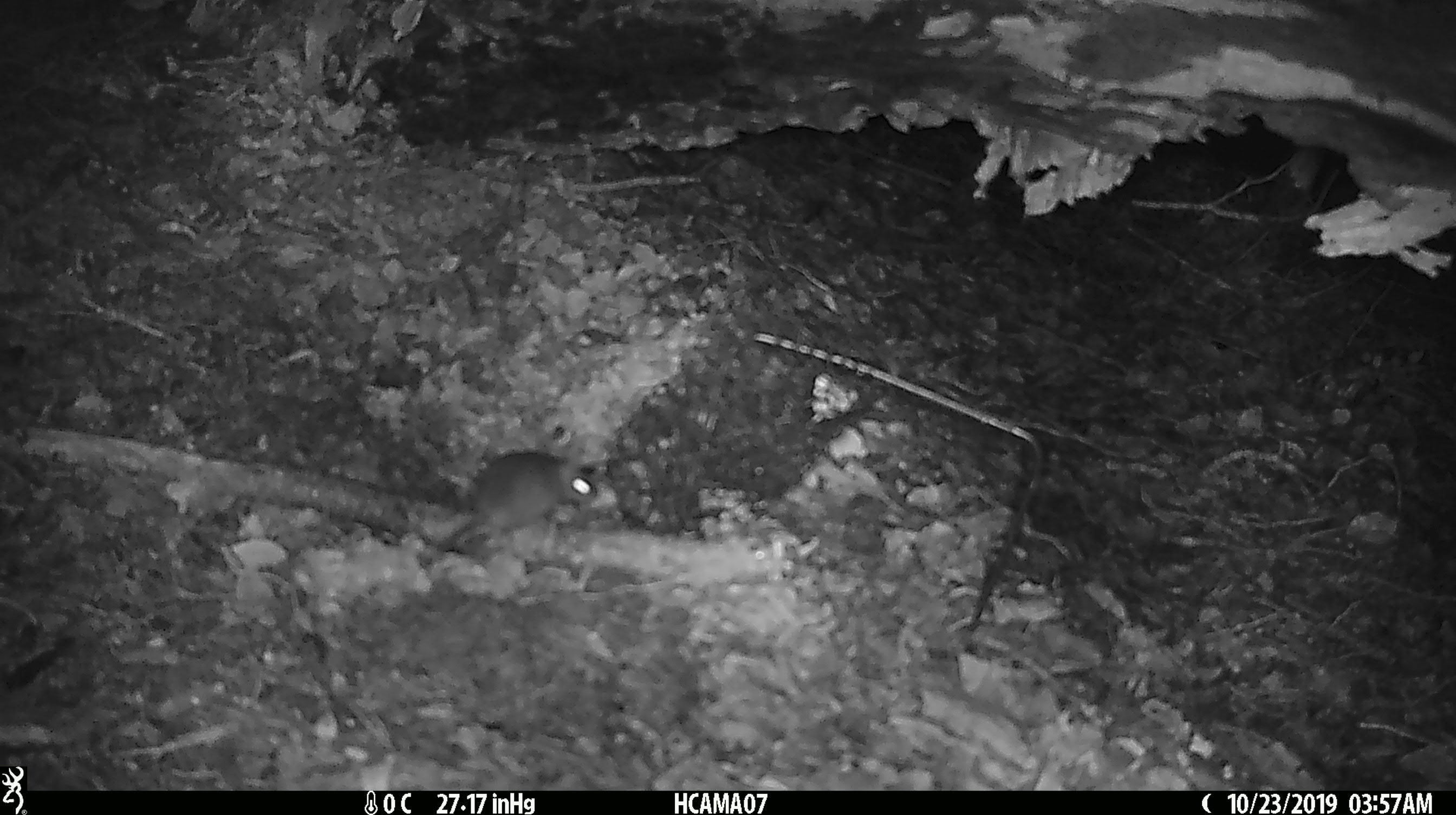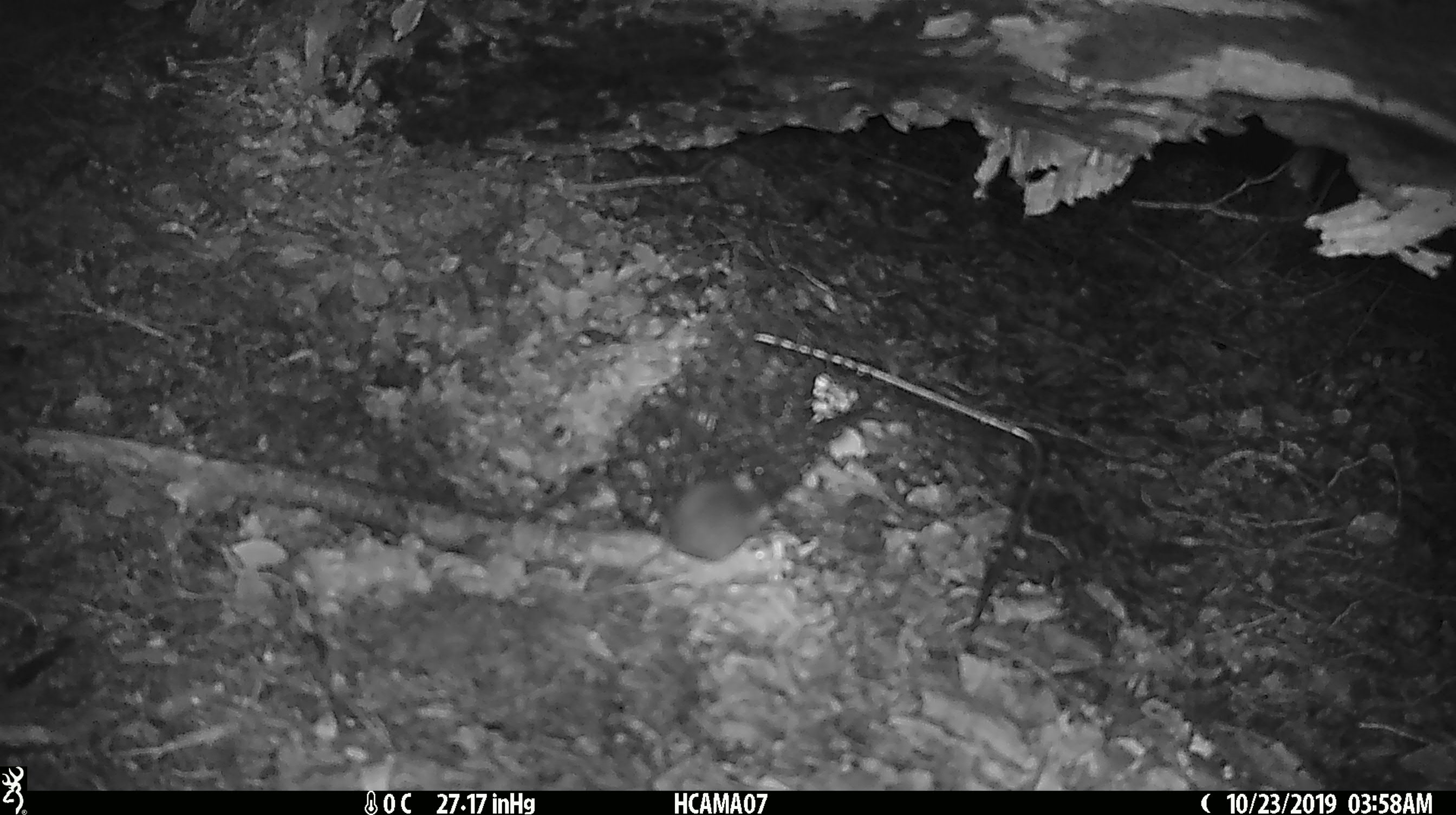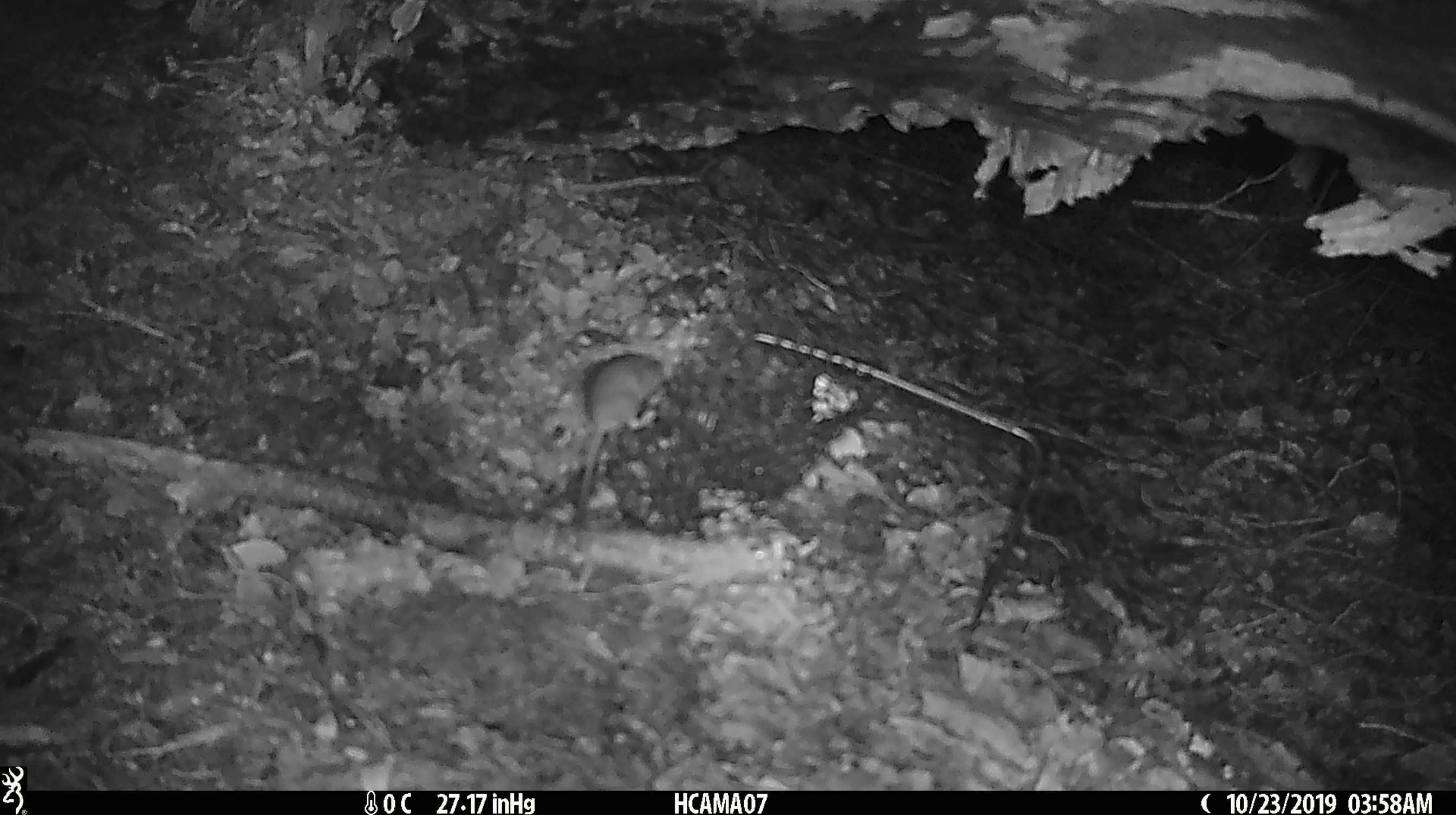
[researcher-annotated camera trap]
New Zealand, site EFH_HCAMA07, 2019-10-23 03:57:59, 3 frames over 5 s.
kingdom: Animalia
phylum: Chordata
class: Mammalia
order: Rodentia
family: Muridae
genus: Mus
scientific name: Mus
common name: mouse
Mouse (Mus).